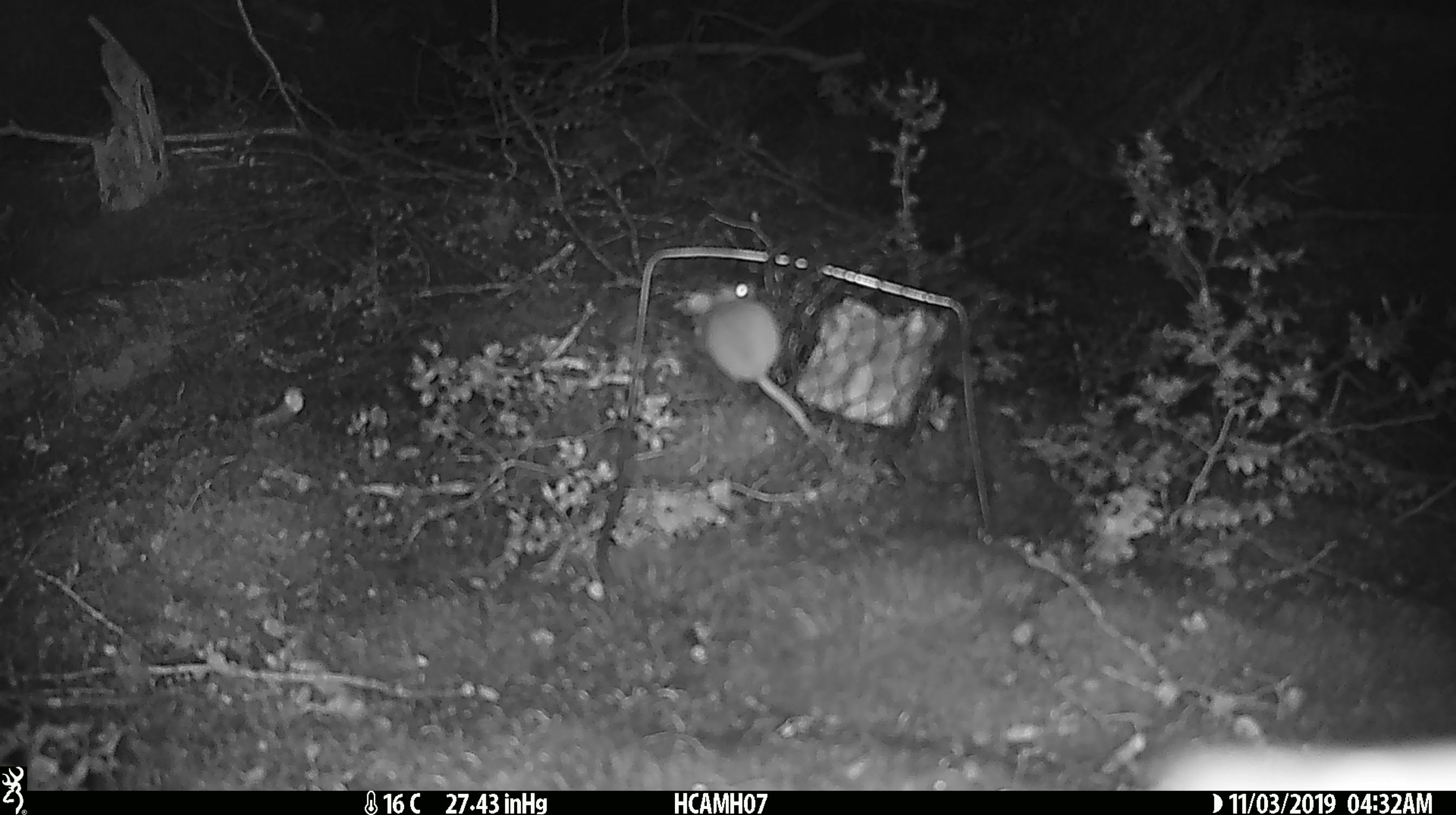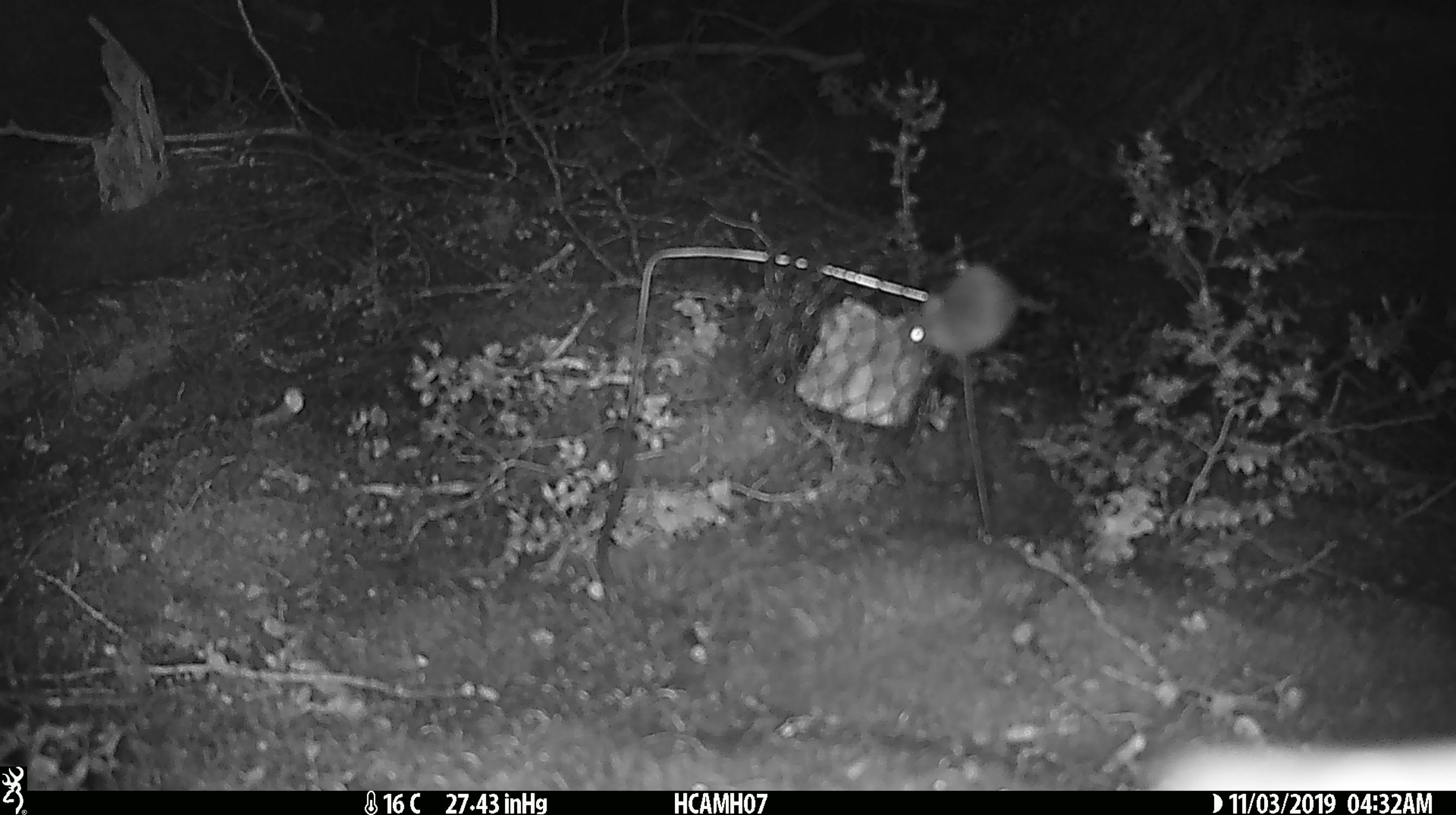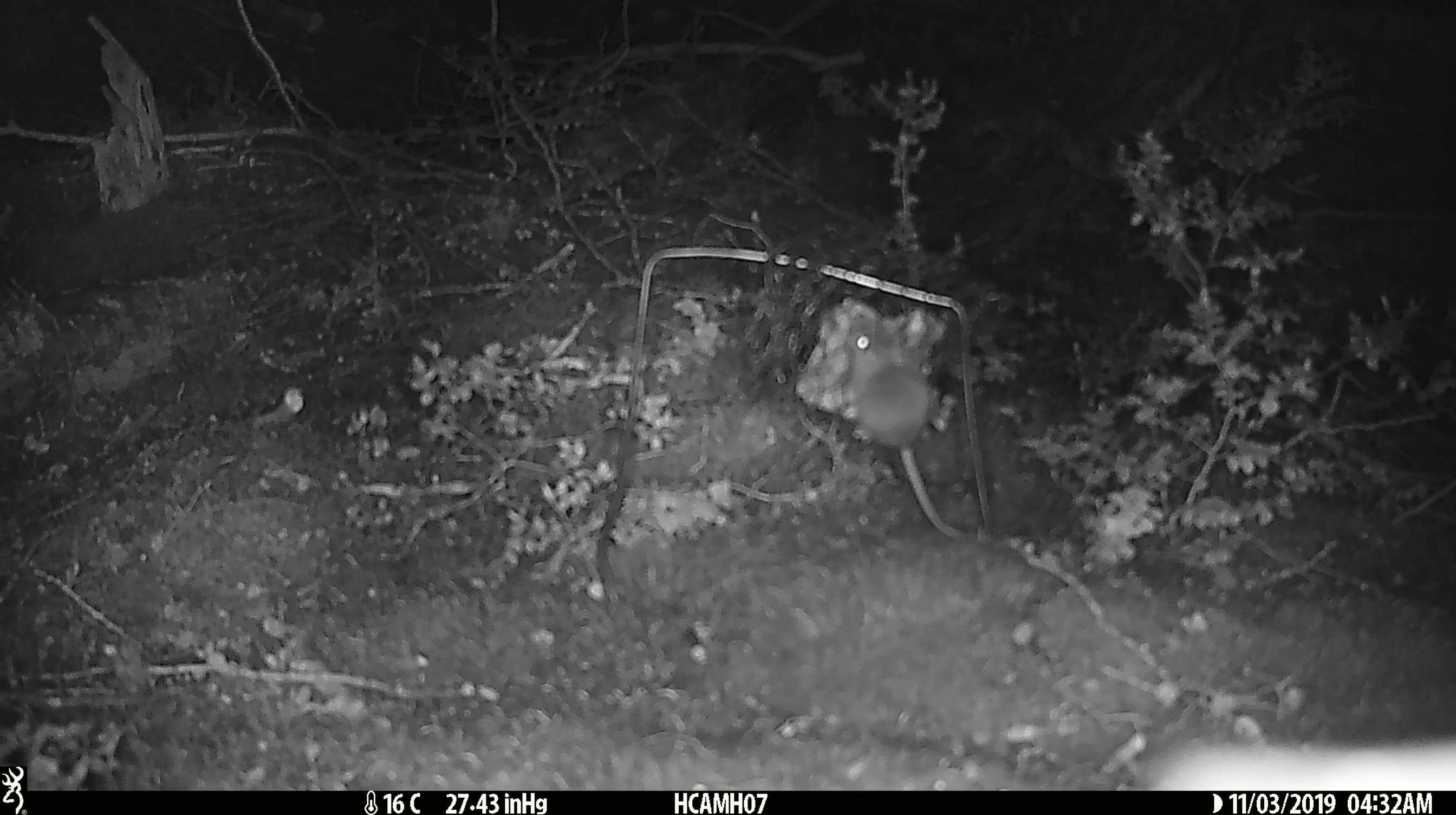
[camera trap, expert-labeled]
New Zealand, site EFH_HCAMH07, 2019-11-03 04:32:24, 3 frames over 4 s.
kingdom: Animalia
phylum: Chordata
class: Mammalia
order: Rodentia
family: Muridae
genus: Mus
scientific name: Mus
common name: mouse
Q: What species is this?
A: Mouse (Mus).